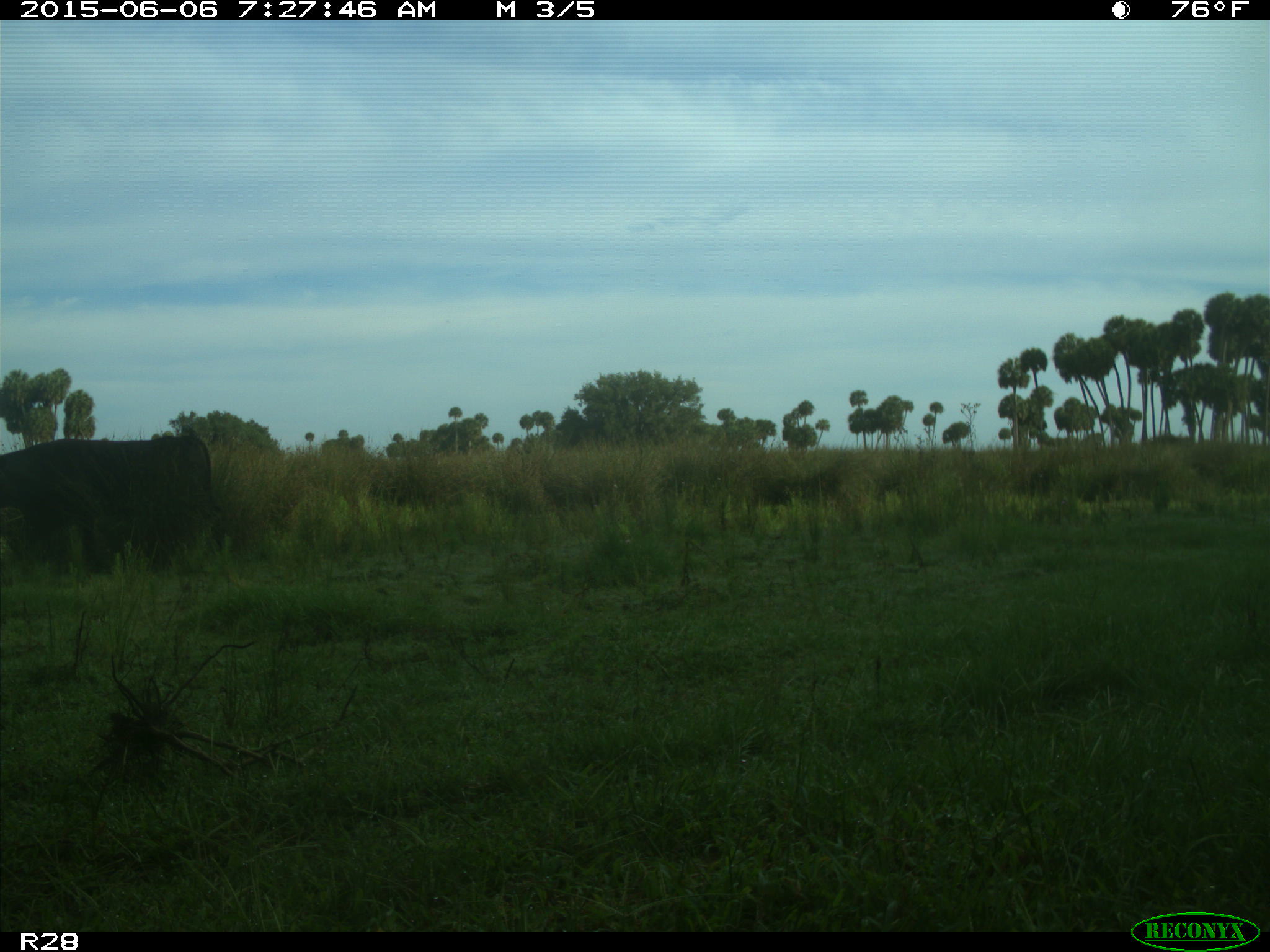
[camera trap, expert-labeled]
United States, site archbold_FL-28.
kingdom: Animalia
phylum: Chordata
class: Mammalia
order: Artiodactyla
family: Bovidae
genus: Bos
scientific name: Bos taurus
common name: domestic cow